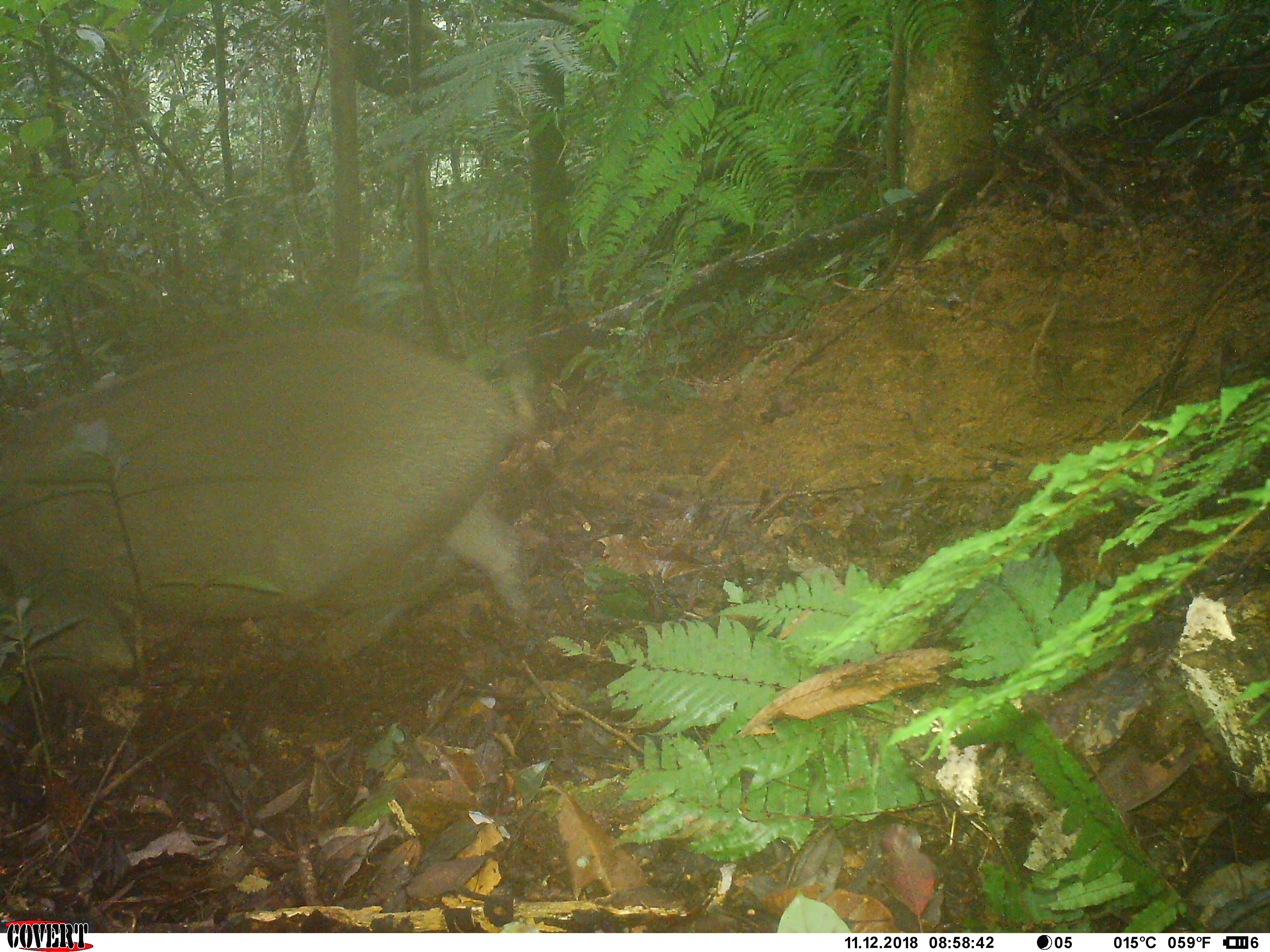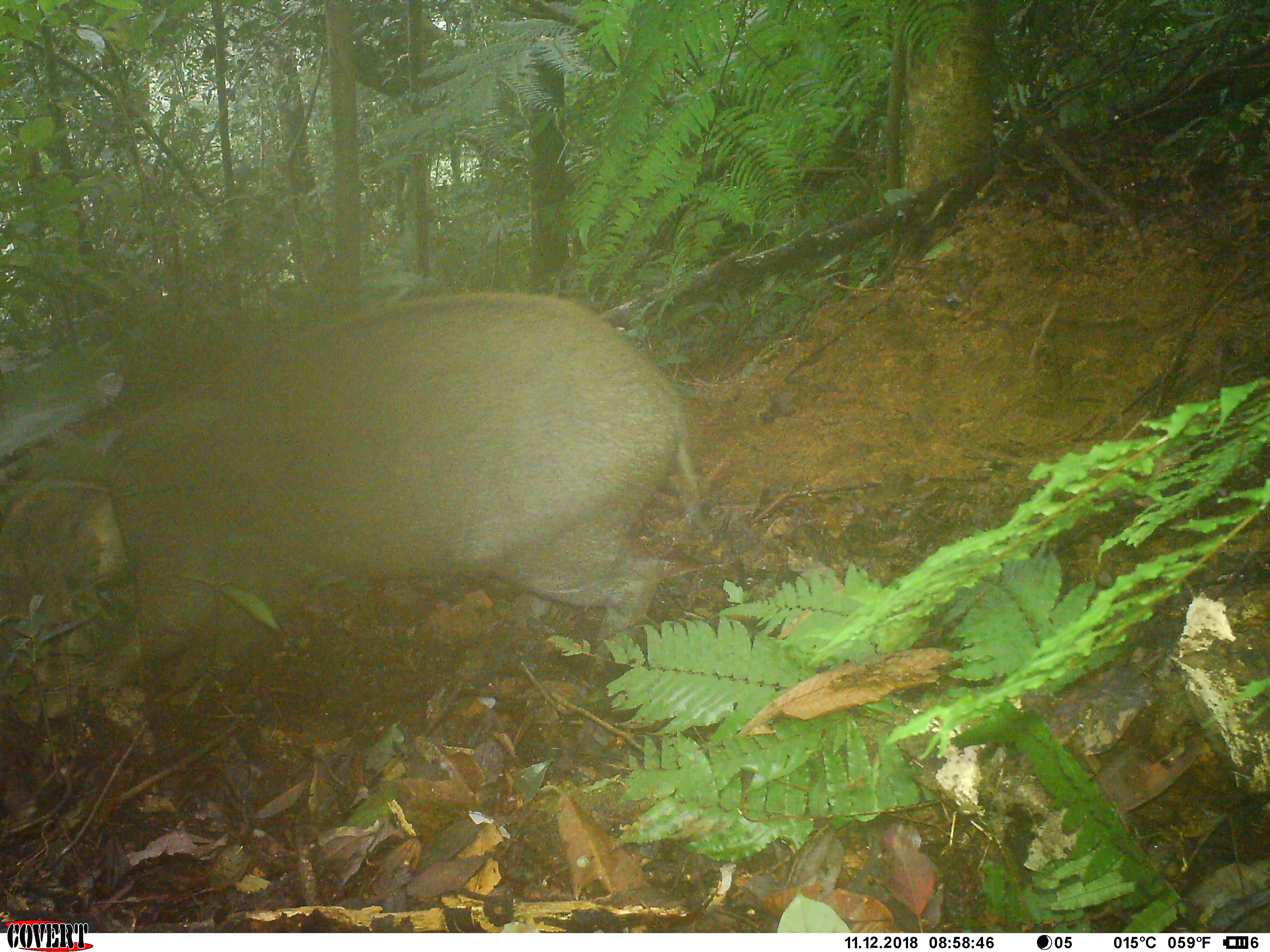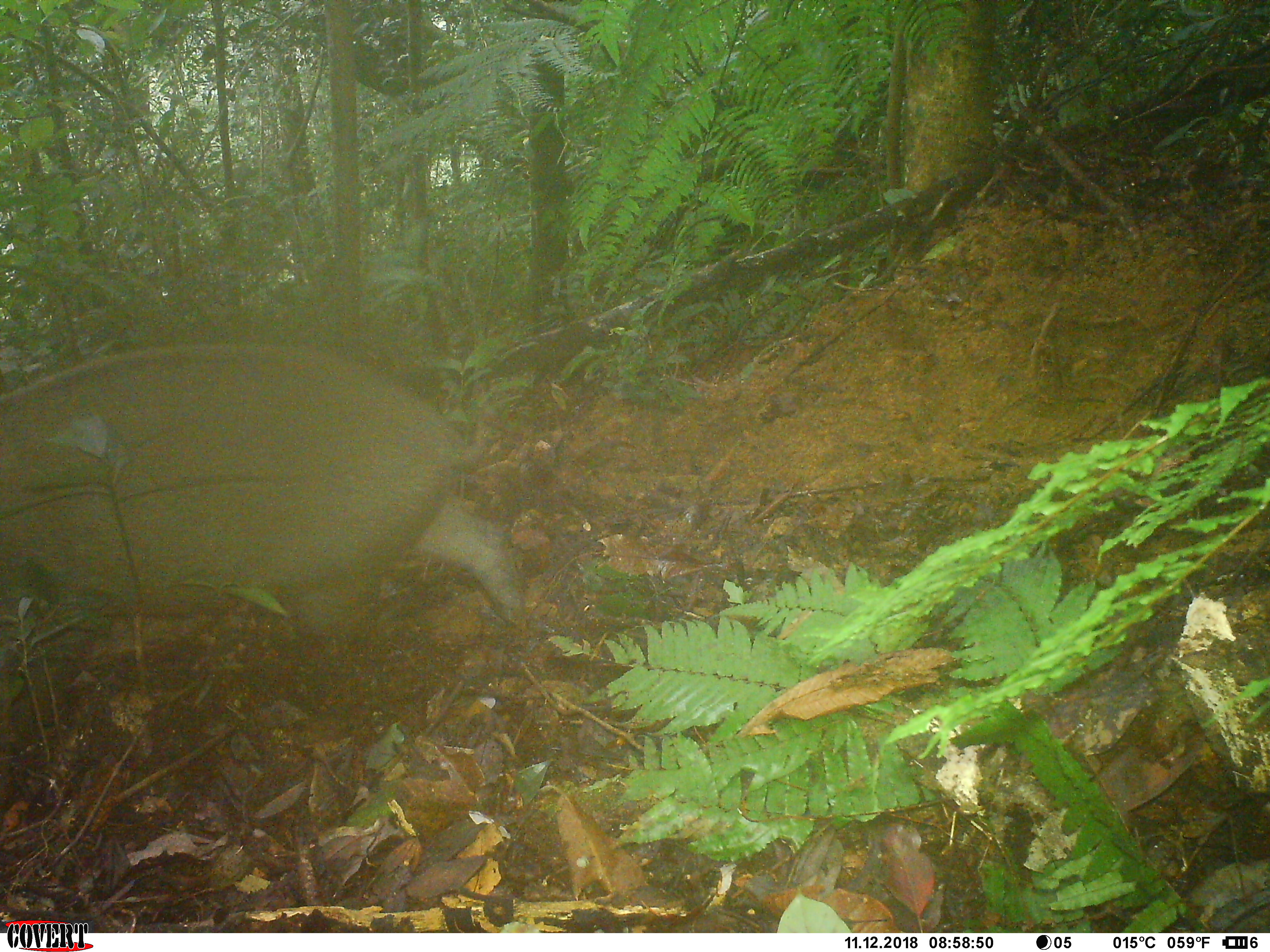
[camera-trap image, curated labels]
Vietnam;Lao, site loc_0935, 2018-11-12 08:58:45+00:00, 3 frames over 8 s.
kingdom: Animalia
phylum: Chordata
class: Mammalia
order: Artiodactyla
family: Suidae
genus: Sus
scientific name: Sus scrofa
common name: eurasian wild pig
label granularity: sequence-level